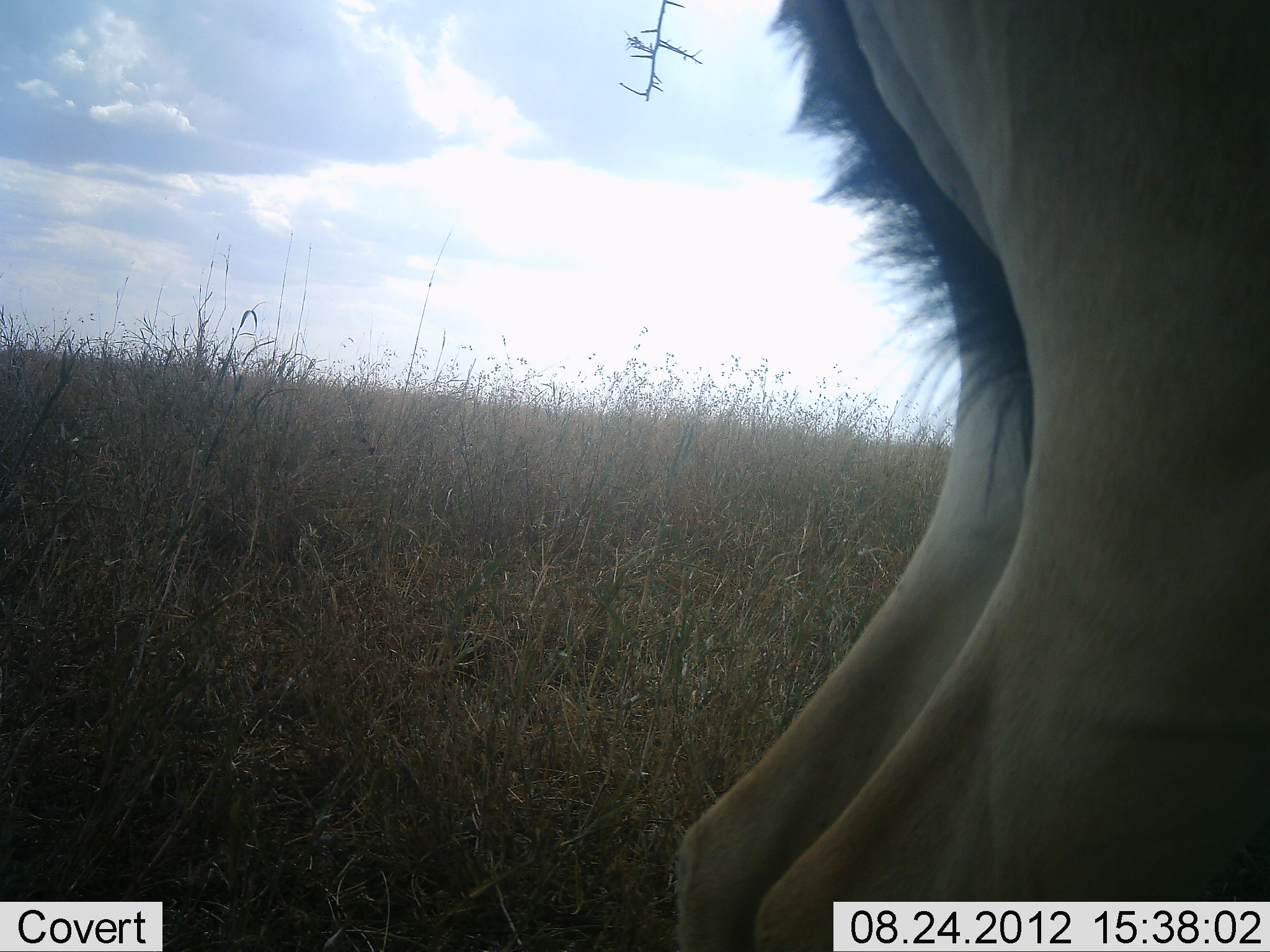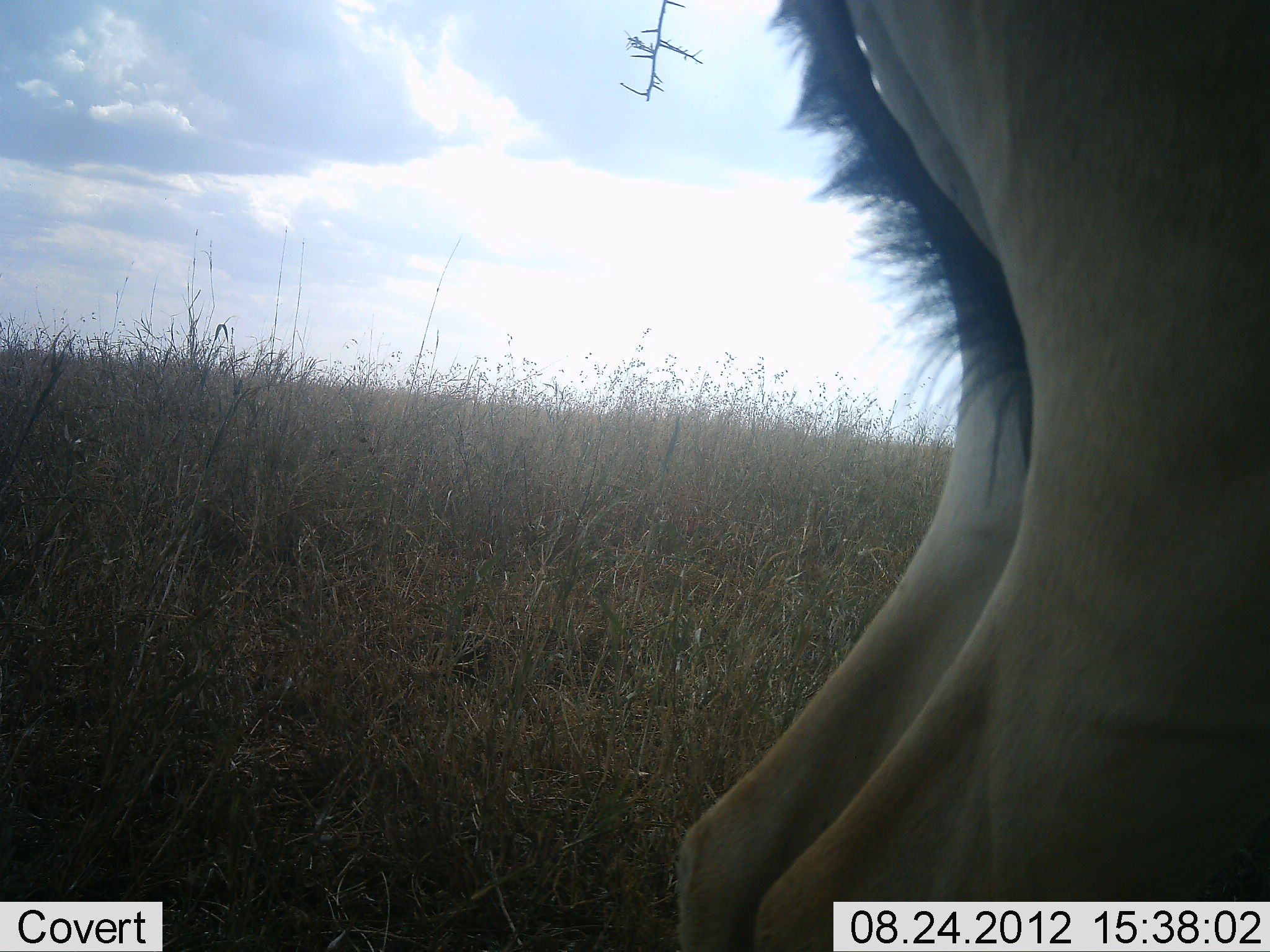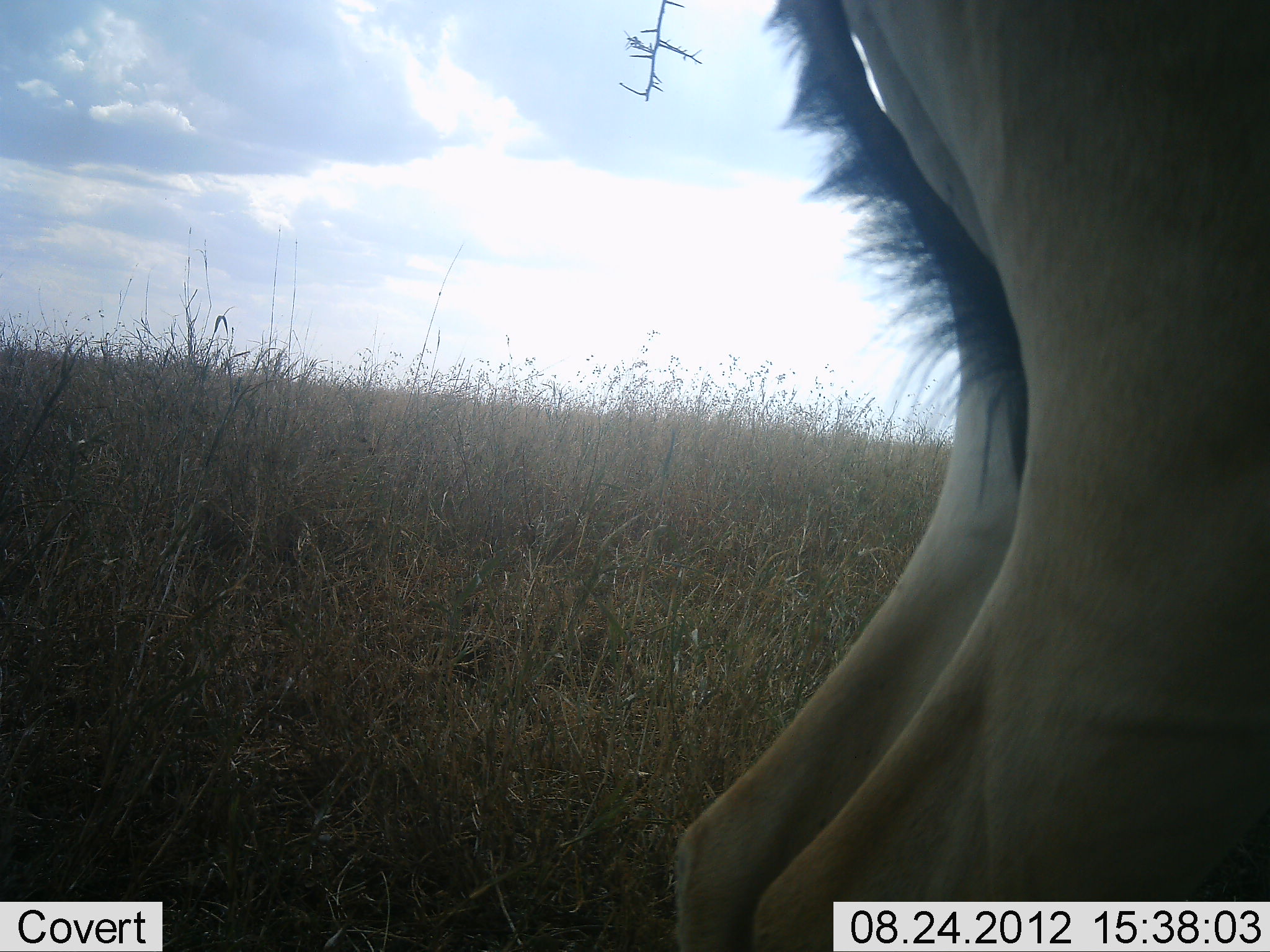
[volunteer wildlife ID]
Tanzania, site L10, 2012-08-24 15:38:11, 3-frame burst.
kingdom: Animalia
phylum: Chordata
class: Mammalia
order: Artiodactyla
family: Bovidae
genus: Alcelaphus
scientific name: Alcelaphus buselaphus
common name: hartebeest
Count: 1.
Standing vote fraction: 100%.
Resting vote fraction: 0%.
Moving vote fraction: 0%.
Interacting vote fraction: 0%.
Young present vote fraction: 0%.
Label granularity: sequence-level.